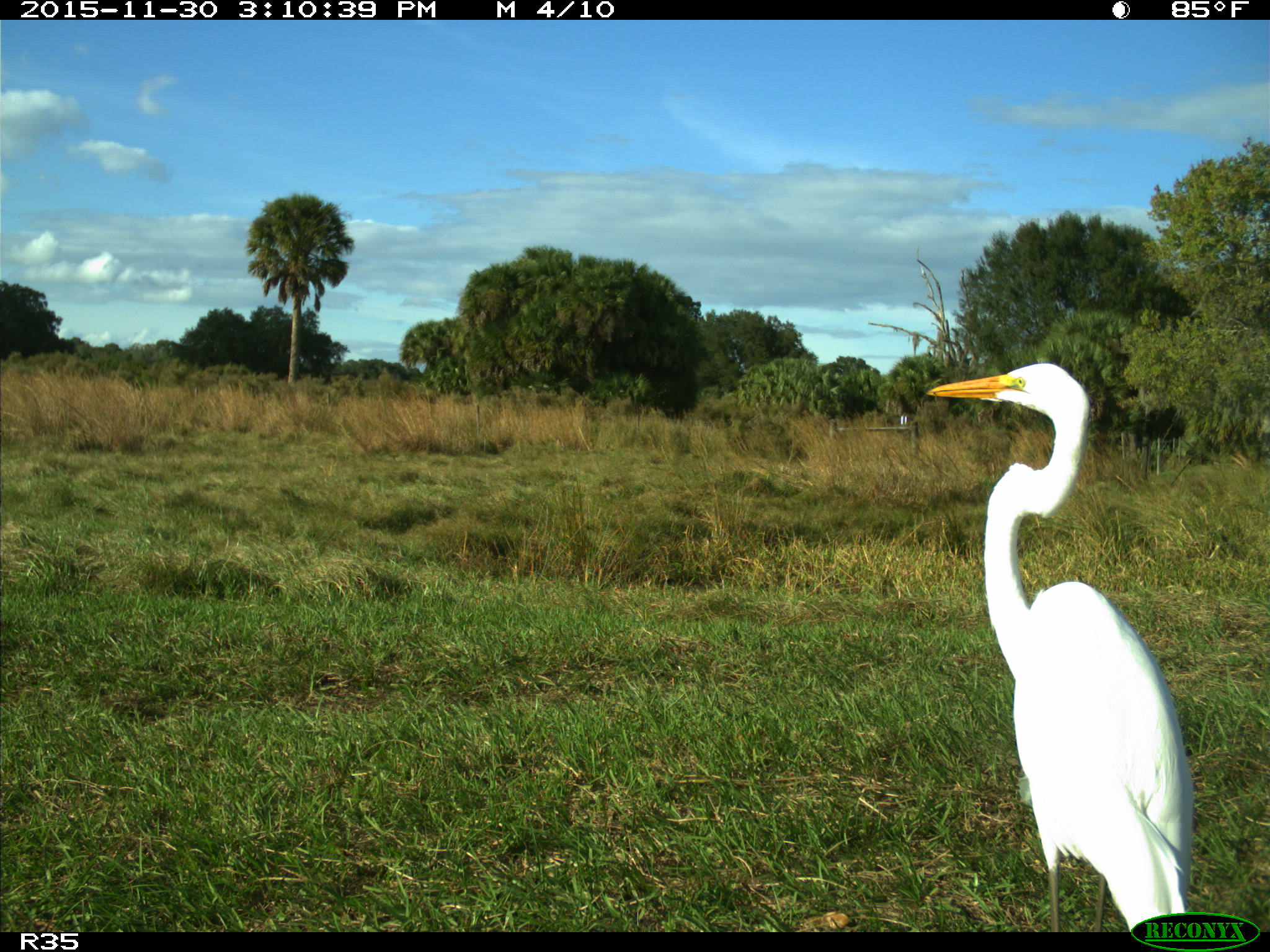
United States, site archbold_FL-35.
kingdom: Animalia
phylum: Chordata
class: Aves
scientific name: Aves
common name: birds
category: unidentified bird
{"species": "unidentified bird (birds) (Aves)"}